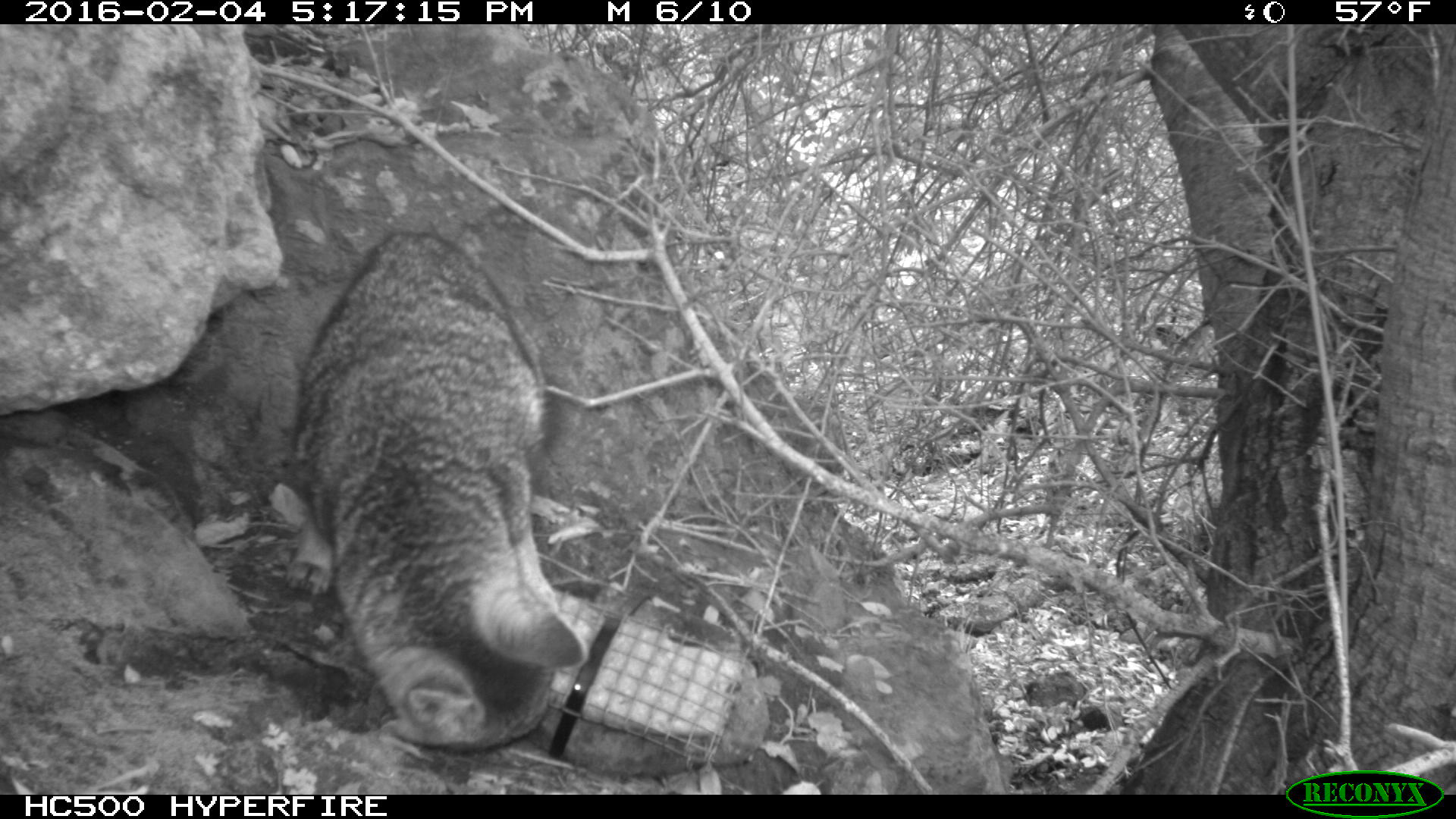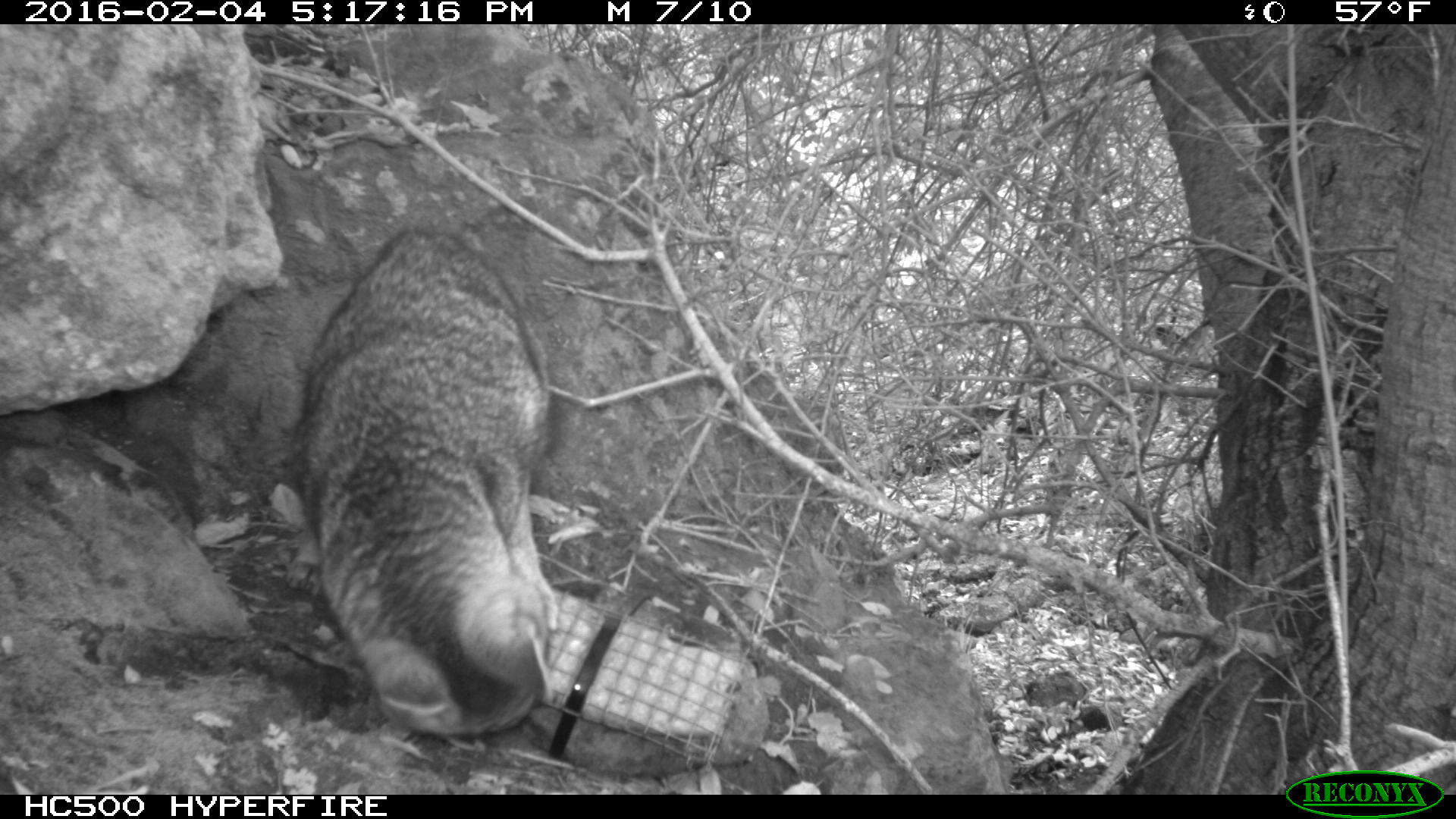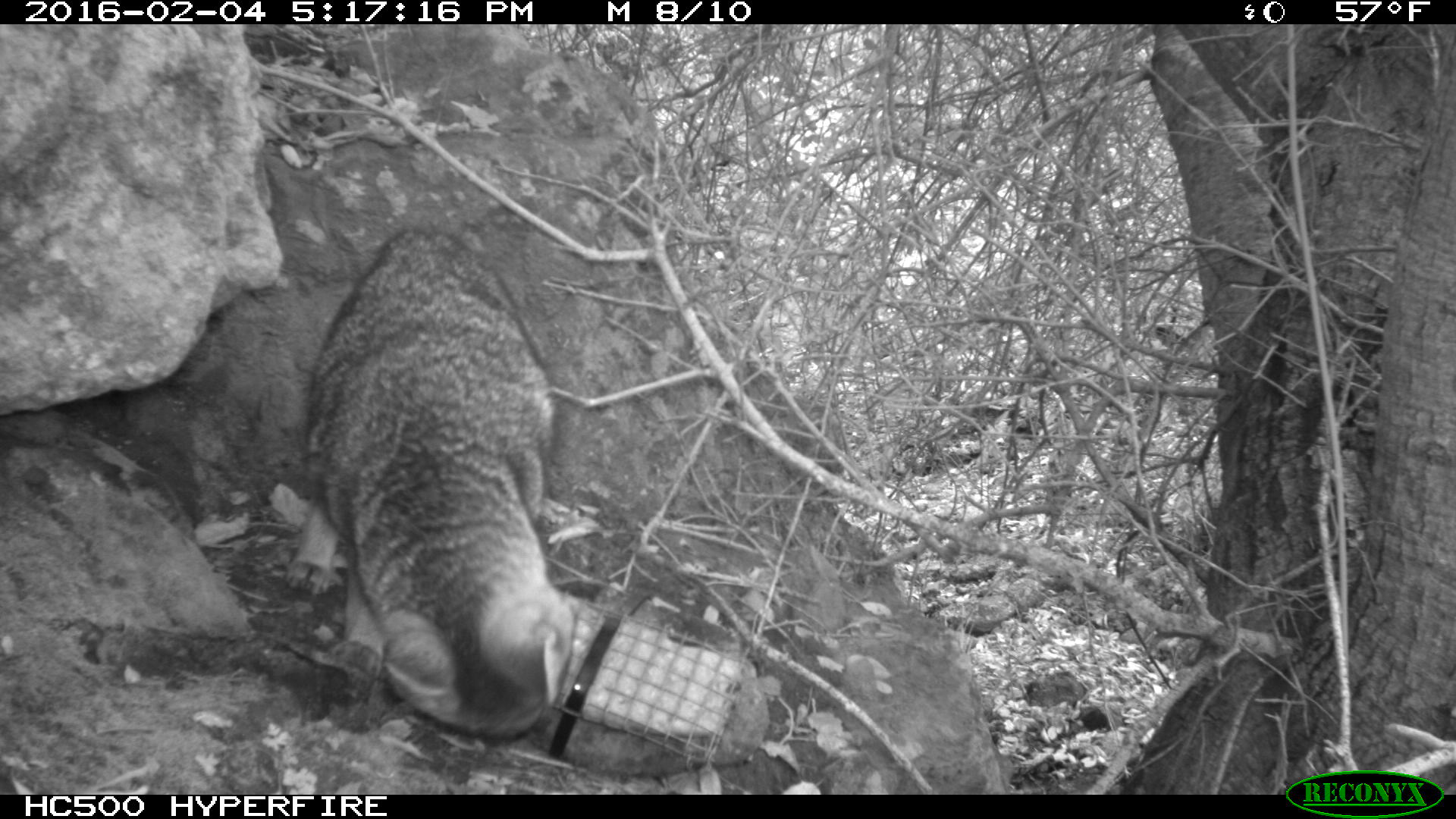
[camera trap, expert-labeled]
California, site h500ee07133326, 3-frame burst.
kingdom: Animalia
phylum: Chordata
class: Mammalia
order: Carnivora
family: Canidae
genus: Urocyon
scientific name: Urocyon littoralis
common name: island fox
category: fox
Fox (island fox) (Urocyon littoralis).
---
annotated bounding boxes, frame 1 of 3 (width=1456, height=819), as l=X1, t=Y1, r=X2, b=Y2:
fox: l=284, t=229, r=588, b=754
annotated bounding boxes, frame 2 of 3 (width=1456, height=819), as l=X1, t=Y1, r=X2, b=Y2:
fox: l=299, t=228, r=557, b=736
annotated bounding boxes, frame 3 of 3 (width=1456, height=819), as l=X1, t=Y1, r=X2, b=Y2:
fox: l=282, t=218, r=574, b=740